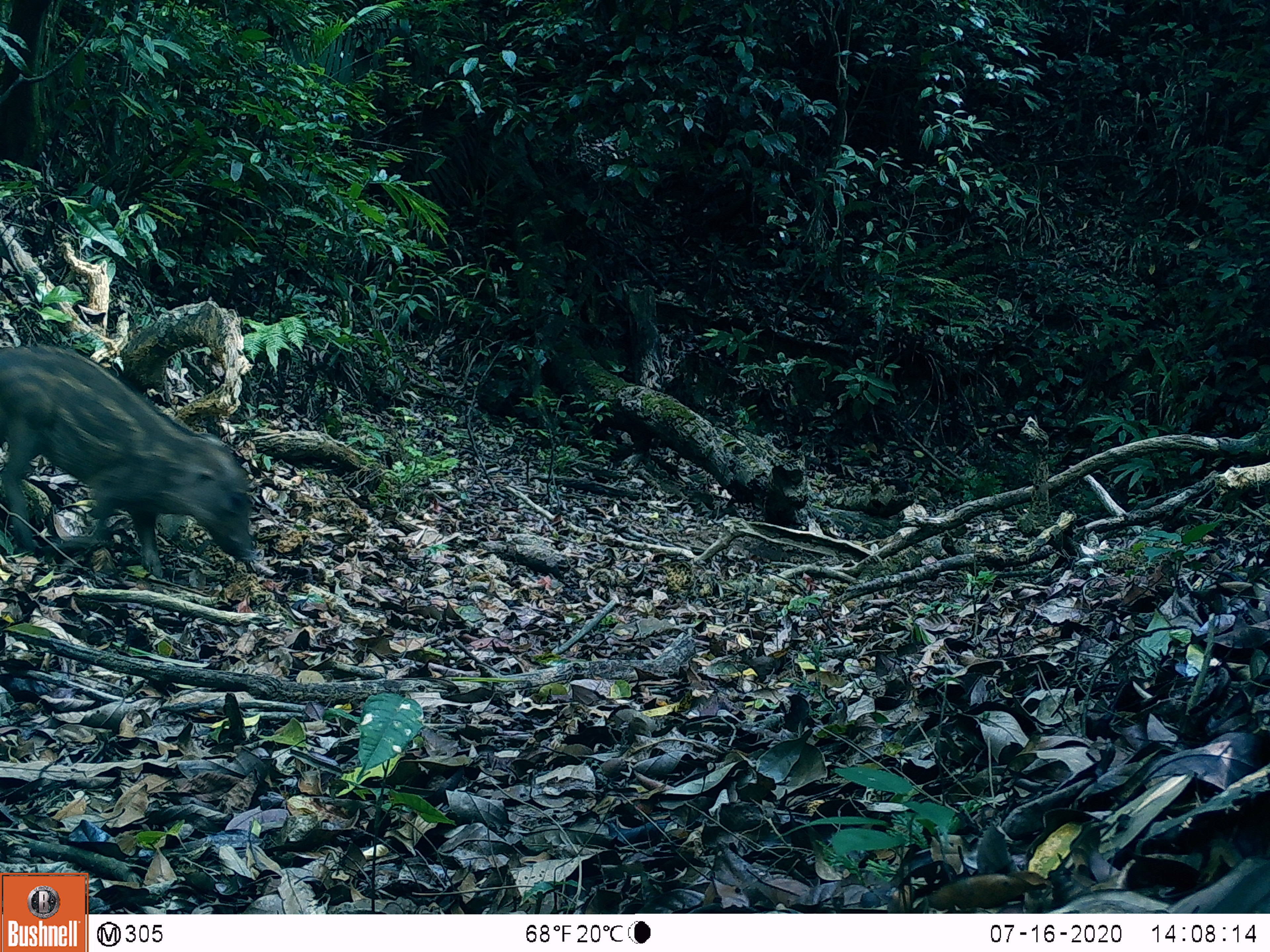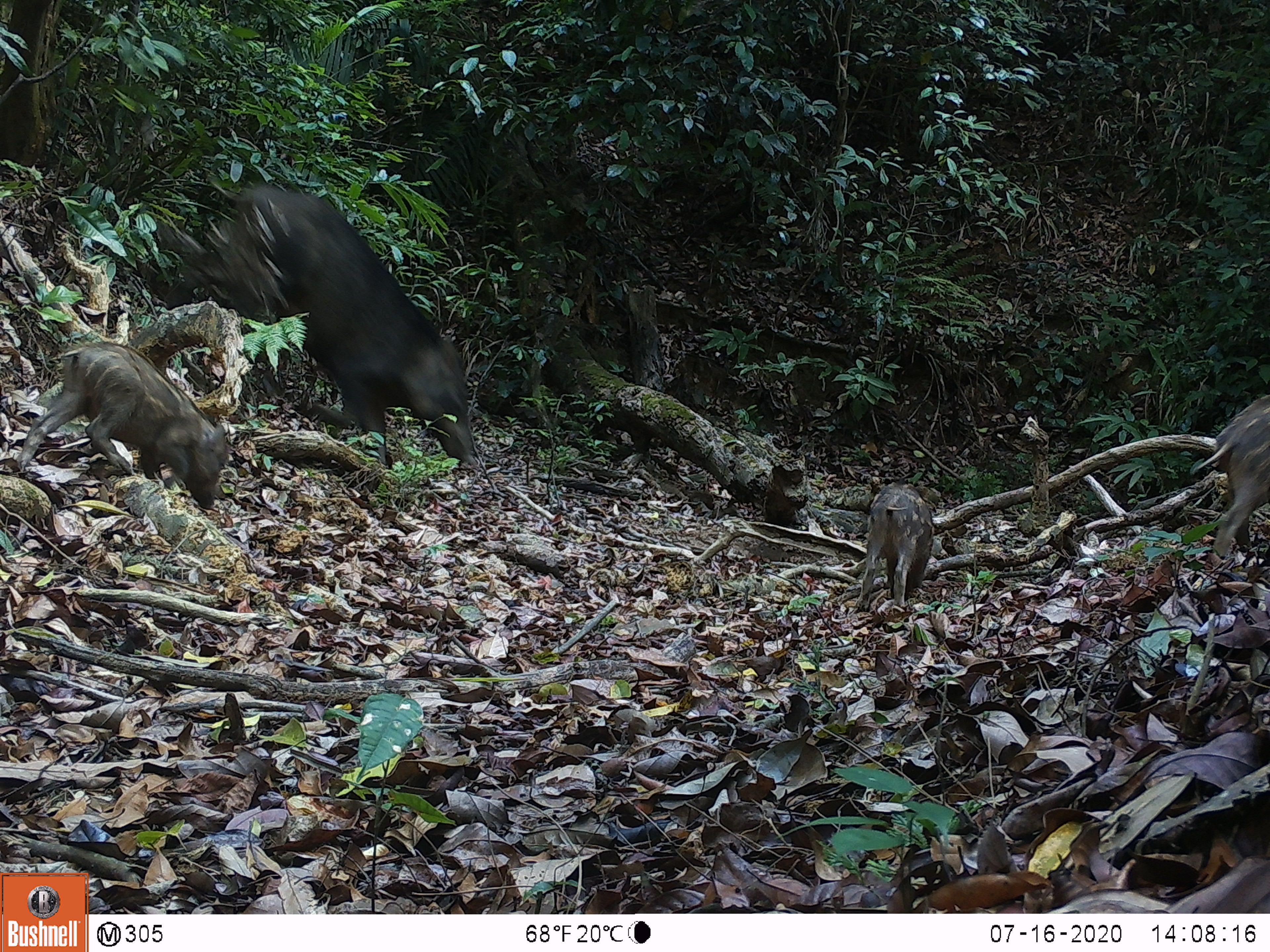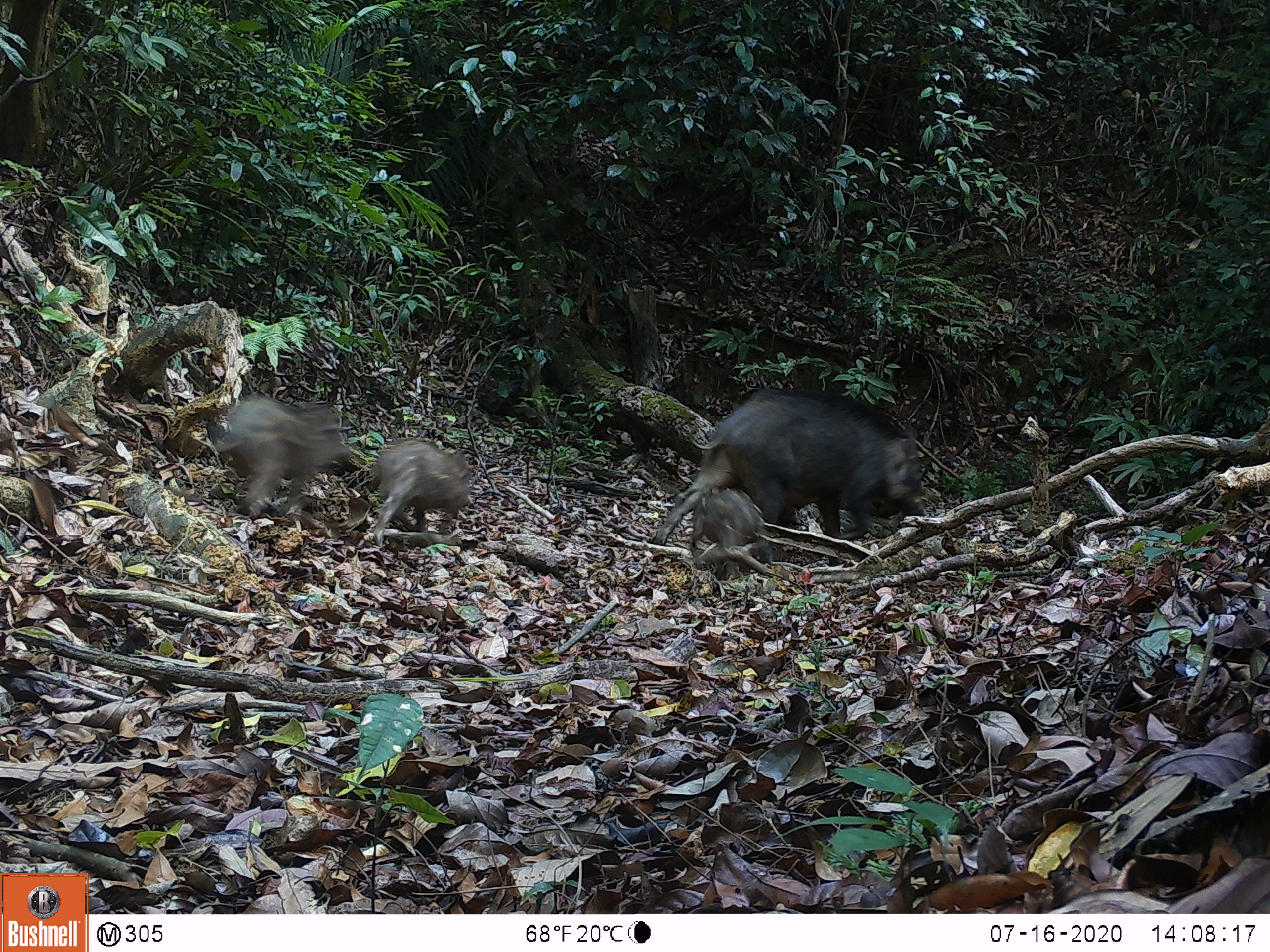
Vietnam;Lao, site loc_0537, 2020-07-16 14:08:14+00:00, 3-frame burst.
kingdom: Animalia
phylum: Chordata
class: Mammalia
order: Artiodactyla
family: Suidae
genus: Sus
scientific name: Sus scrofa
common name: eurasian wild pig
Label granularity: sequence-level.